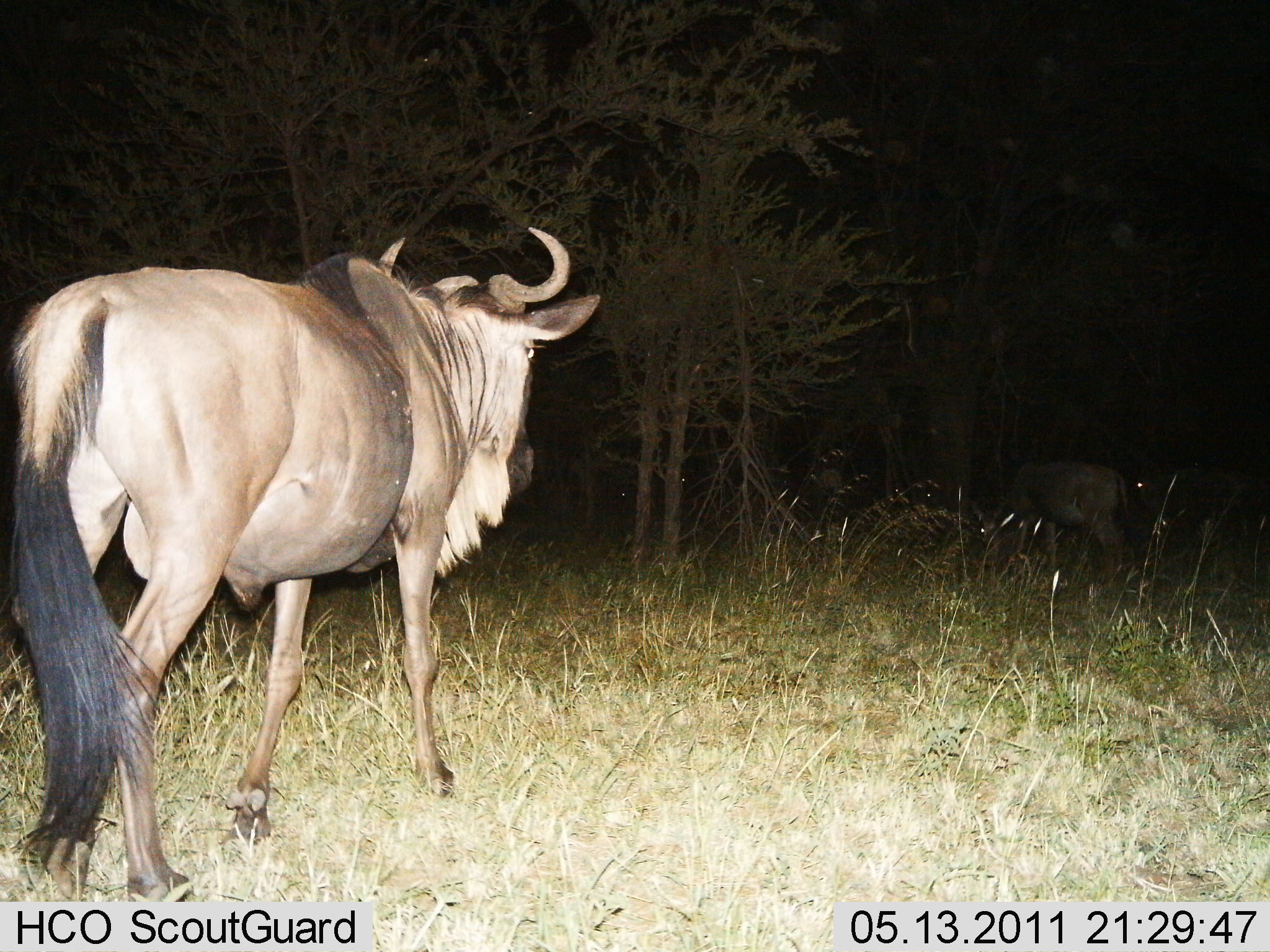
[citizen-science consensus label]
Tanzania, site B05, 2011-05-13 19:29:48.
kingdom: Animalia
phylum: Chordata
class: Mammalia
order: Artiodactyla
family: Bovidae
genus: Connochaetes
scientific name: Connochaetes taurinus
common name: blue wildebeest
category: wildebeest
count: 2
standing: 67%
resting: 0%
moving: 53%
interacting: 0%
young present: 0%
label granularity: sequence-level